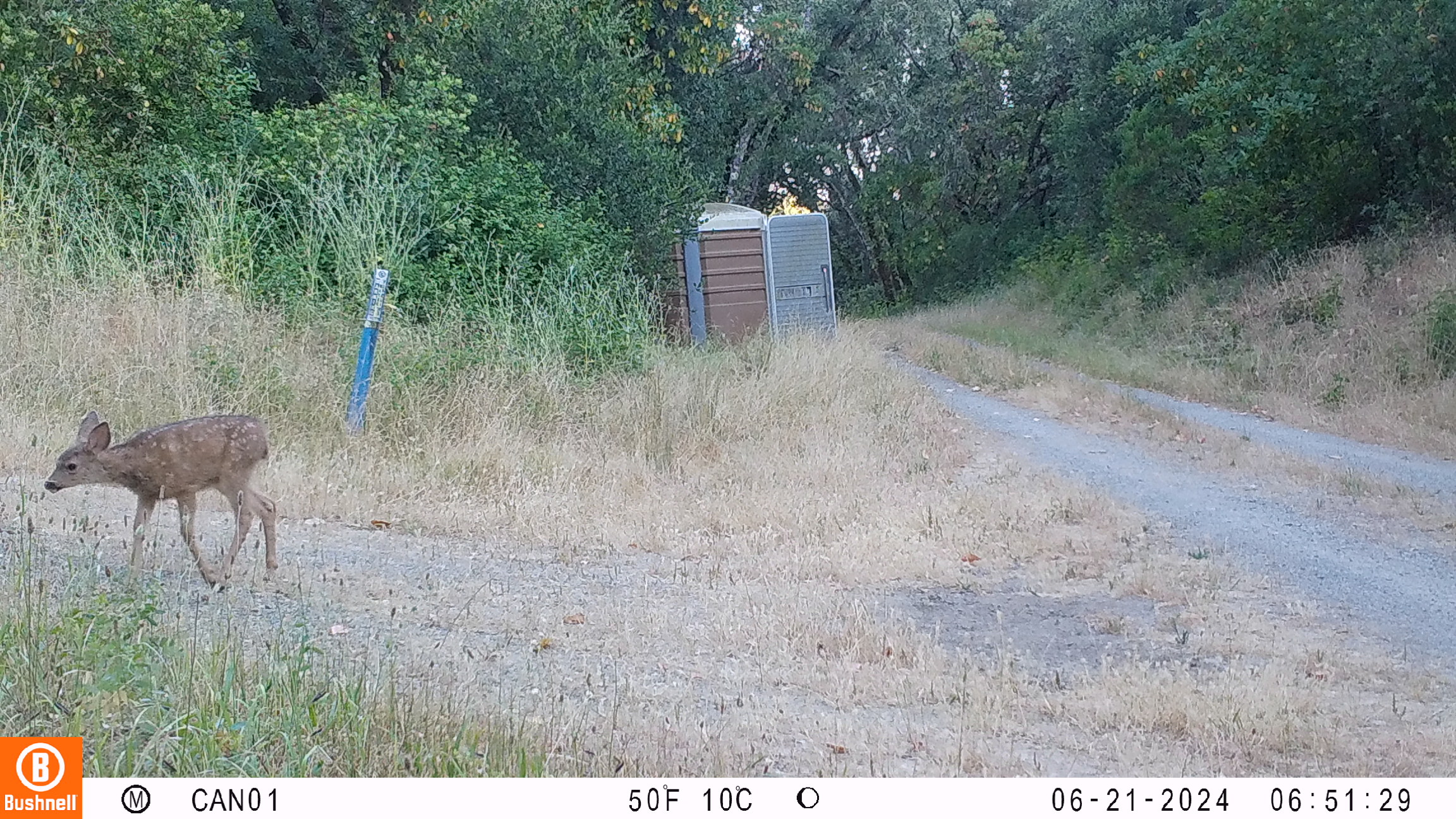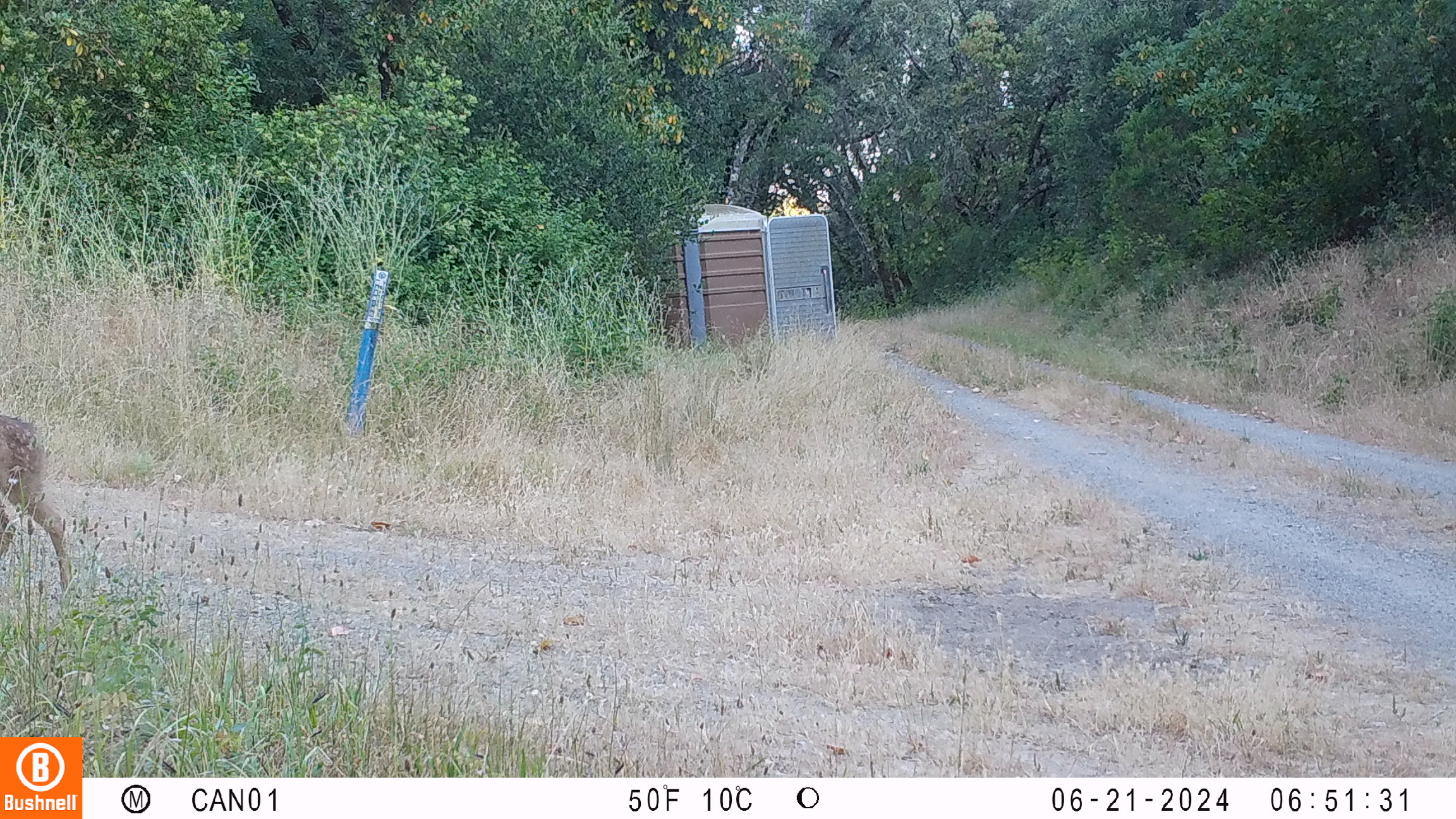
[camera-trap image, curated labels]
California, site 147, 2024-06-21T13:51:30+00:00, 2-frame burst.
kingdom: Animalia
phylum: Chordata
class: Mammalia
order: Artiodactyla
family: Cervidae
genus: Odocoileus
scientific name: Odocoileus hemionus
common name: mule deer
Mule deer (Odocoileus hemionus).